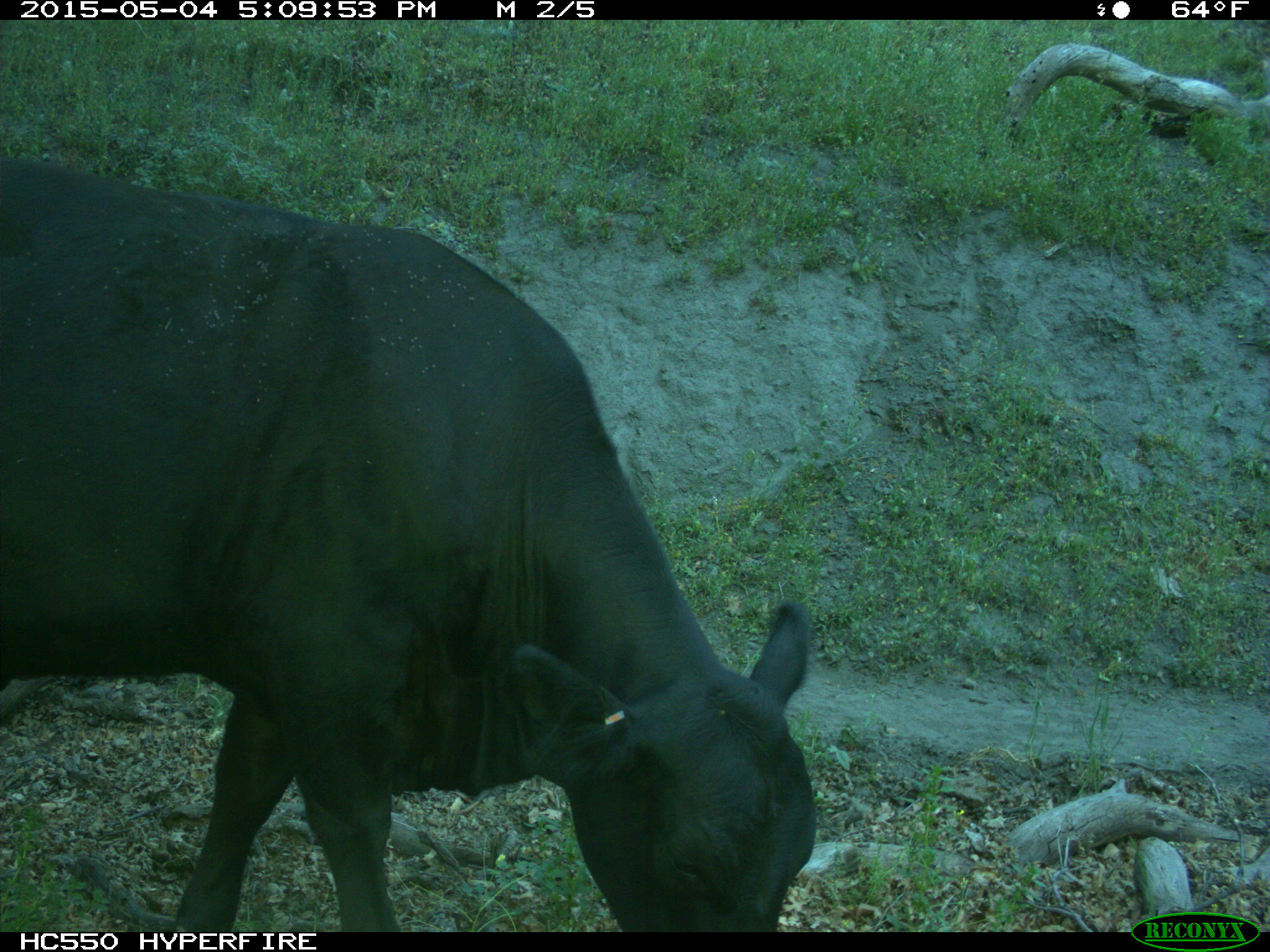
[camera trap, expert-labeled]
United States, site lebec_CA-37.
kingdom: Animalia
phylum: Chordata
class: Mammalia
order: Artiodactyla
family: Bovidae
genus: Bos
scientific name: Bos taurus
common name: domestic cow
Bos taurus (domestic cow).